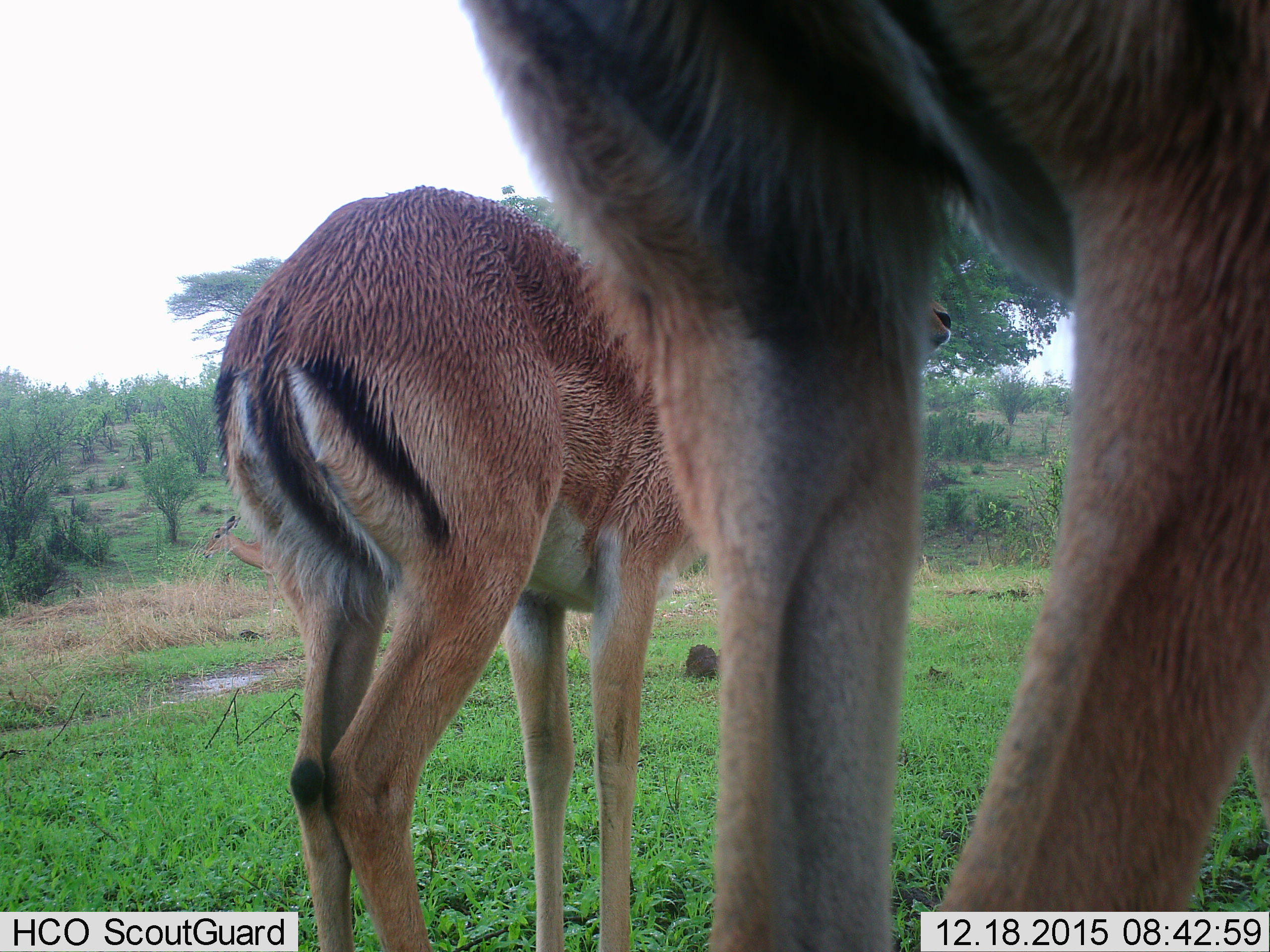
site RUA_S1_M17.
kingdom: Animalia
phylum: Chordata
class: Mammalia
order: Artiodactyla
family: Bovidae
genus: Aepyceros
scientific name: Aepyceros melampus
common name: impala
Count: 3.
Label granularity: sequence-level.